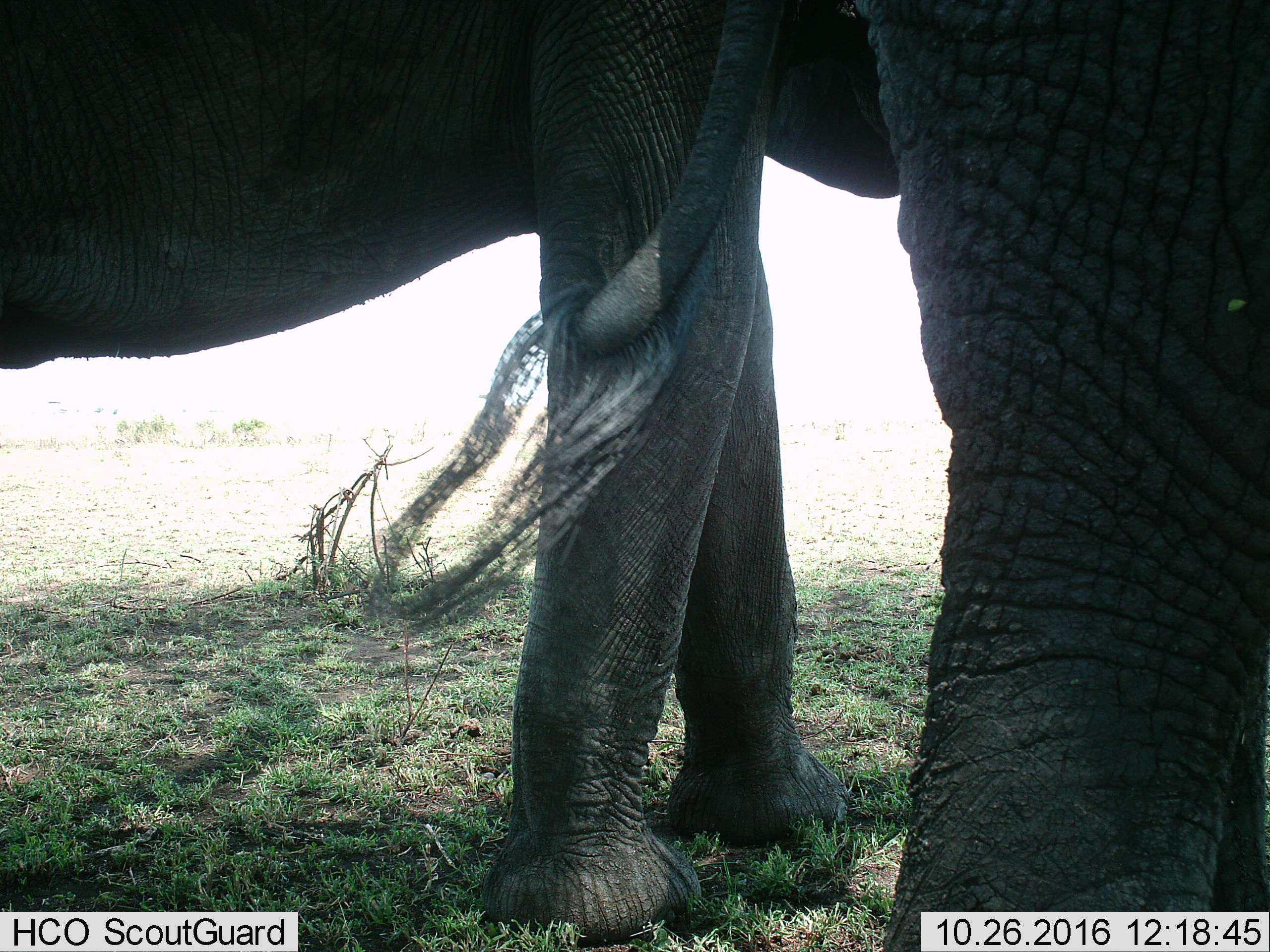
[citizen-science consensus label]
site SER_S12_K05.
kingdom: Animalia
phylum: Chordata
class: Mammalia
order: Proboscidea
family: Elephantidae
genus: Loxodonta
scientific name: Loxodonta africana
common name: african bush elephant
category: elephant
Elephant (african bush elephant) (Loxodonta africana), count 2. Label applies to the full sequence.